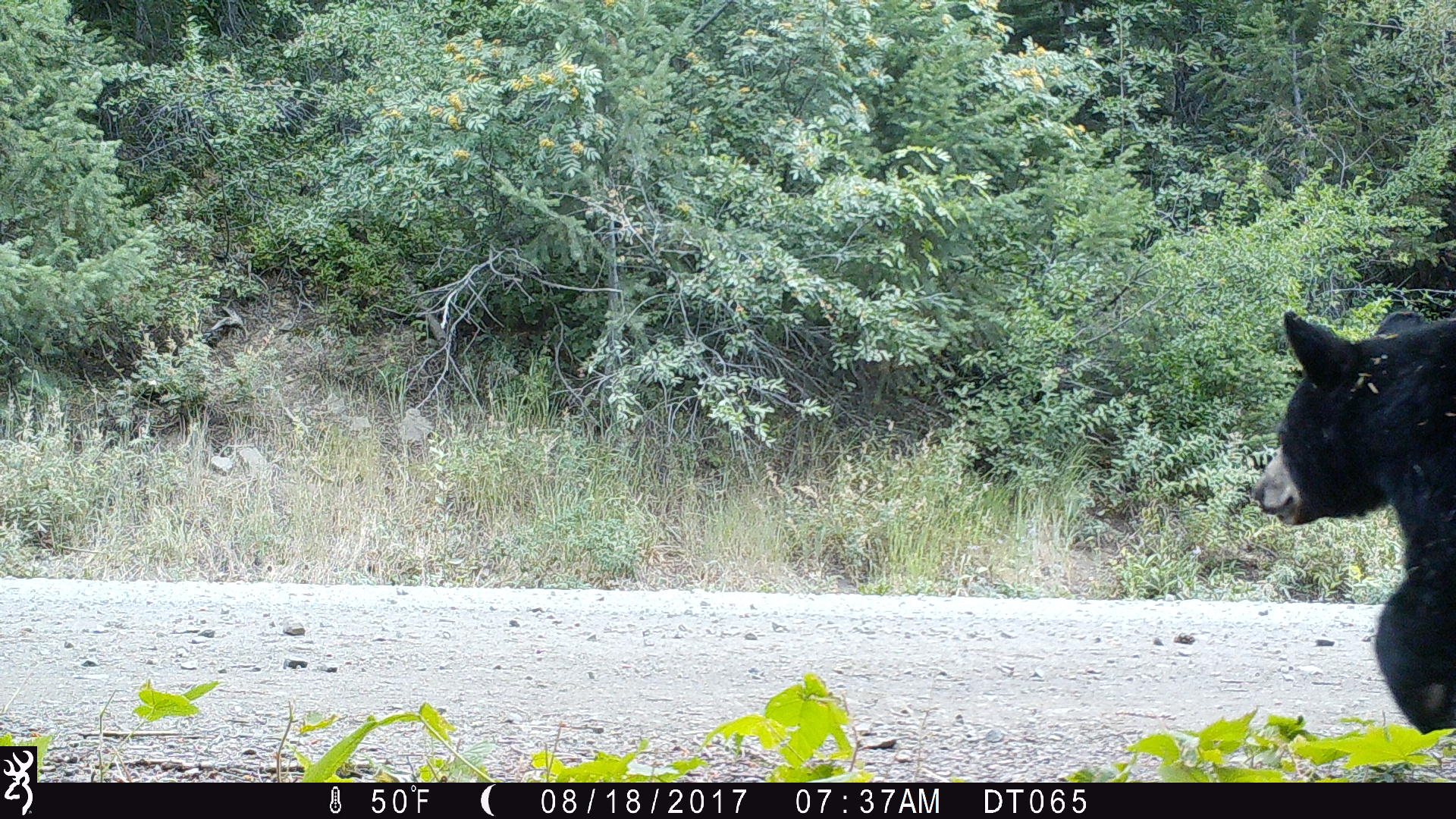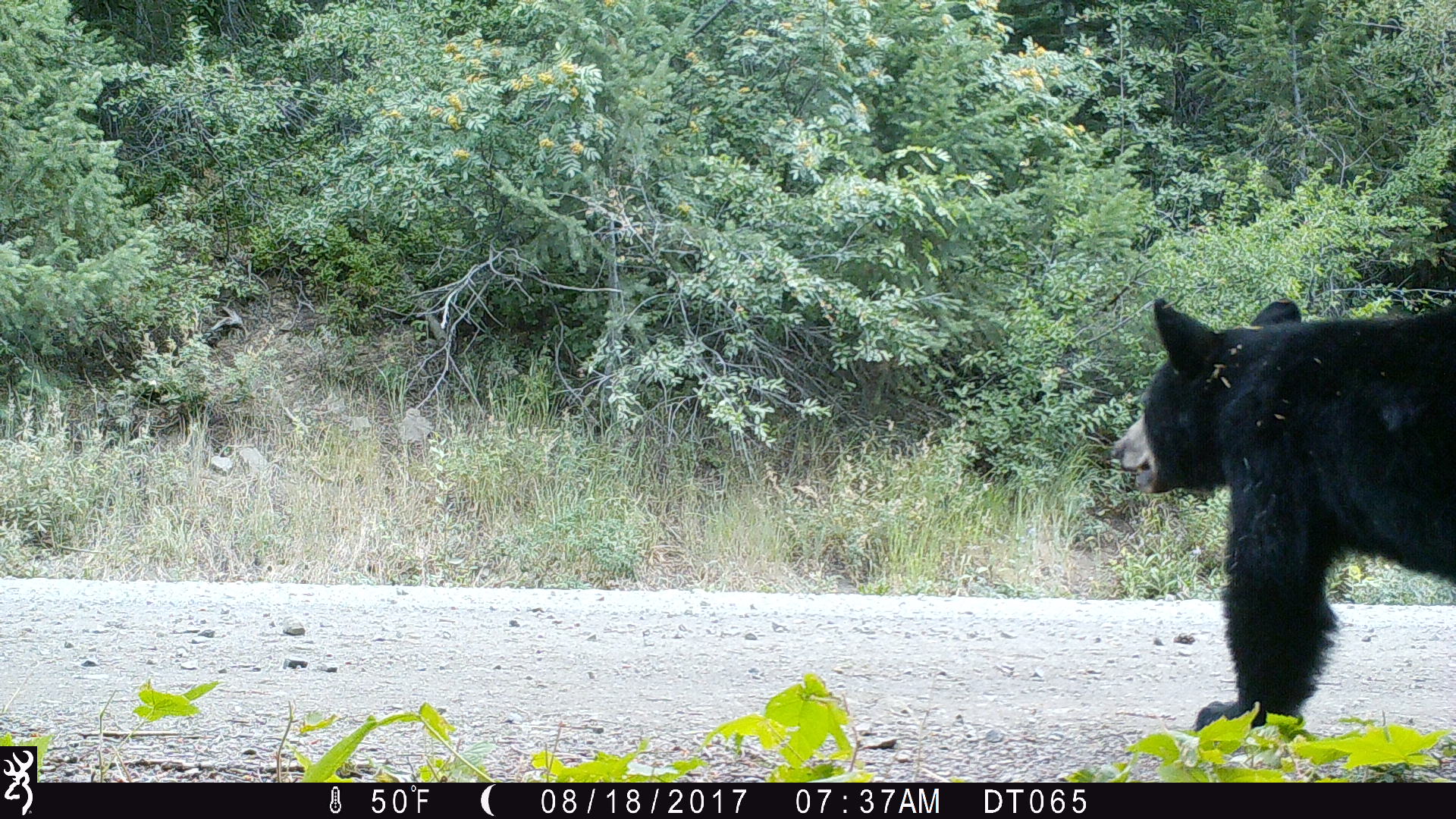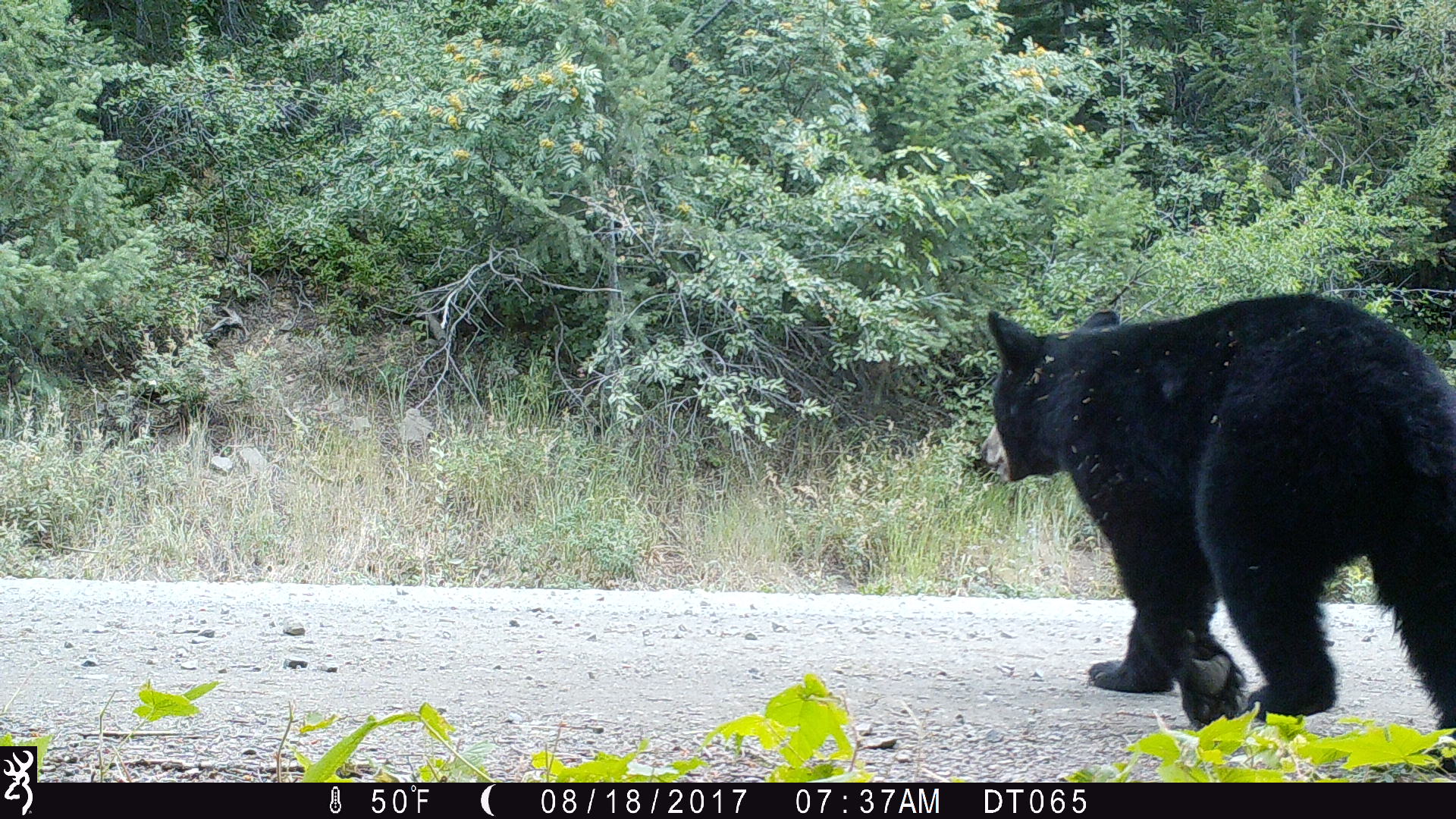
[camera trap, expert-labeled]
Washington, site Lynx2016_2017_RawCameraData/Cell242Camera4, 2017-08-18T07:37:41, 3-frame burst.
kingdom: Animalia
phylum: Chordata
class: Mammalia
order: Carnivora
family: Ursidae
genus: Ursus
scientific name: Ursus americanus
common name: american black bear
Ursus americanus (american black bear). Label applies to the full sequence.